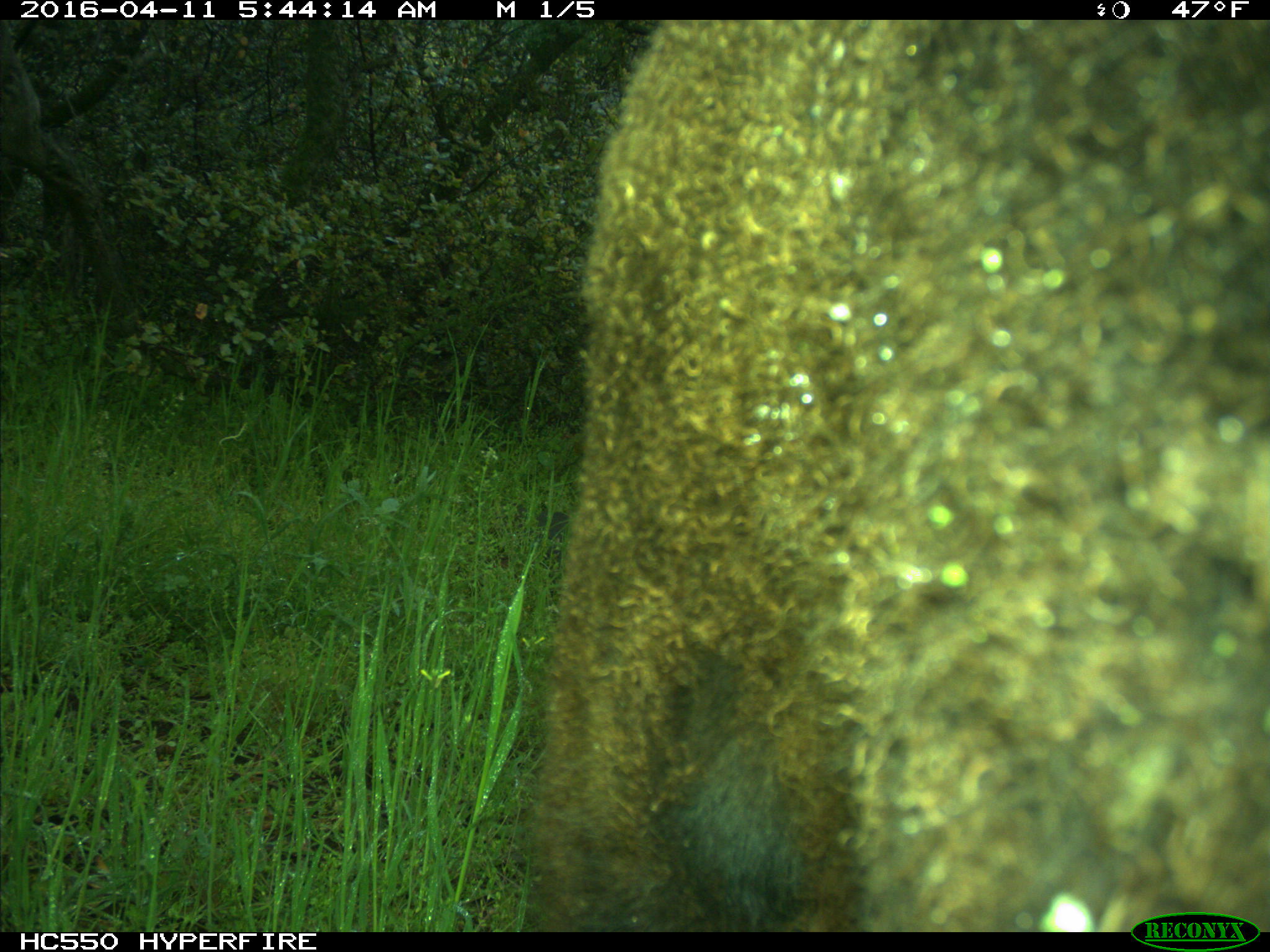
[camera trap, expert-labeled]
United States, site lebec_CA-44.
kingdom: Animalia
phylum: Chordata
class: Mammalia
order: Artiodactyla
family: Bovidae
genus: Bos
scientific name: Bos taurus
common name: domestic cow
Bos taurus (domestic cow).